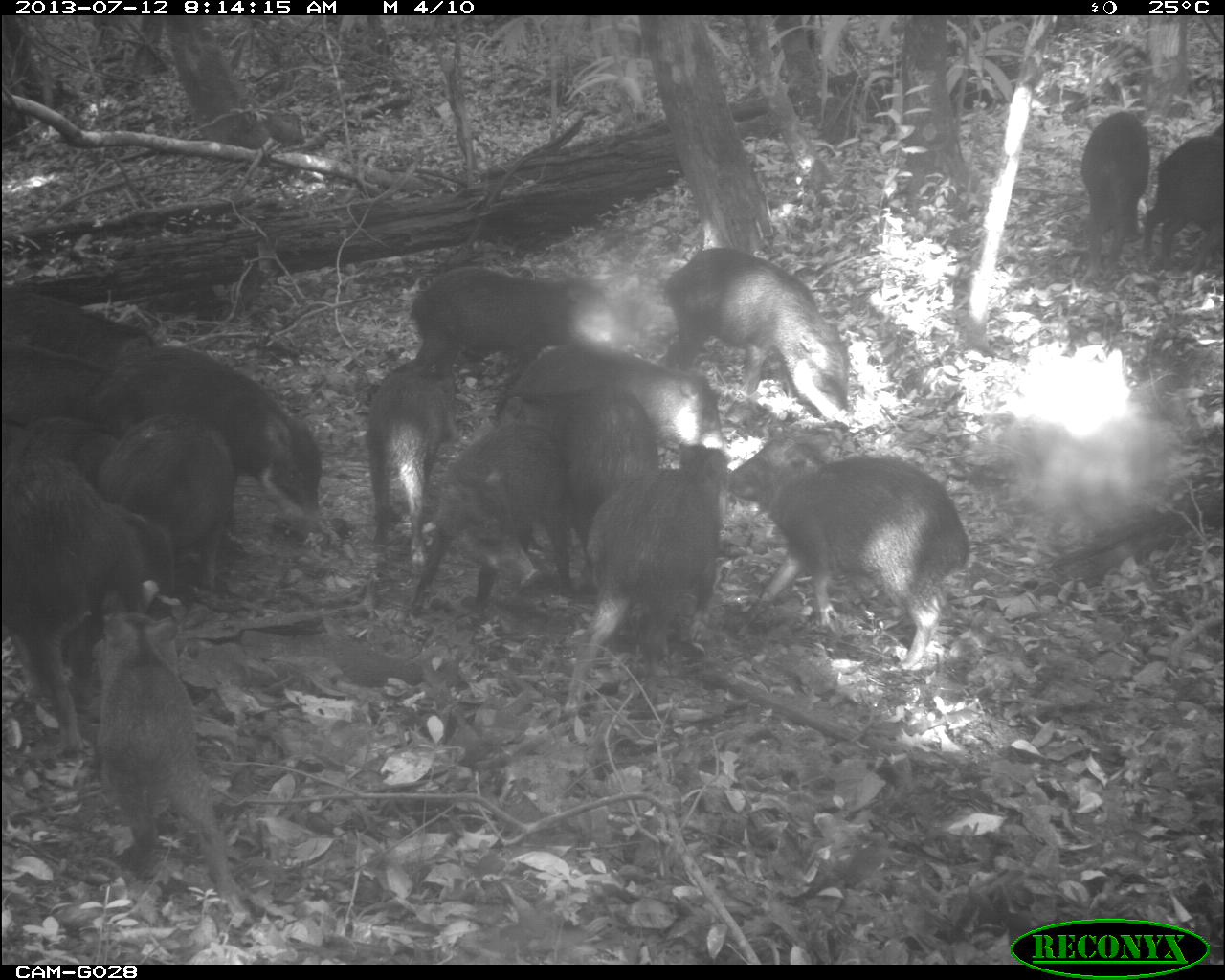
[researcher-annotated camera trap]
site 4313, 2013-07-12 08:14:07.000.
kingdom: Animalia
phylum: Chordata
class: Mammalia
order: Artiodactyla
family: Tayassuidae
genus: Tayassu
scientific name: Tayassu pecari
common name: white-lipped peccary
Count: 20.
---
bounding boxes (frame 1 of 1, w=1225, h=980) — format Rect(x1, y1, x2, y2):
tayassu pecari: Rect(726, 429, 972, 670); Rect(0, 410, 166, 746); Rect(83, 609, 253, 920); Rect(78, 343, 325, 525); Rect(568, 442, 723, 711); Rect(494, 380, 665, 591); Rect(664, 244, 852, 422); Rect(404, 416, 572, 610); Rect(98, 413, 244, 614); Rect(408, 261, 652, 366); Rect(510, 341, 721, 450); Rect(358, 366, 464, 571); Rect(4, 294, 137, 433); Rect(1081, 107, 1152, 267); Rect(1160, 134, 1225, 270)